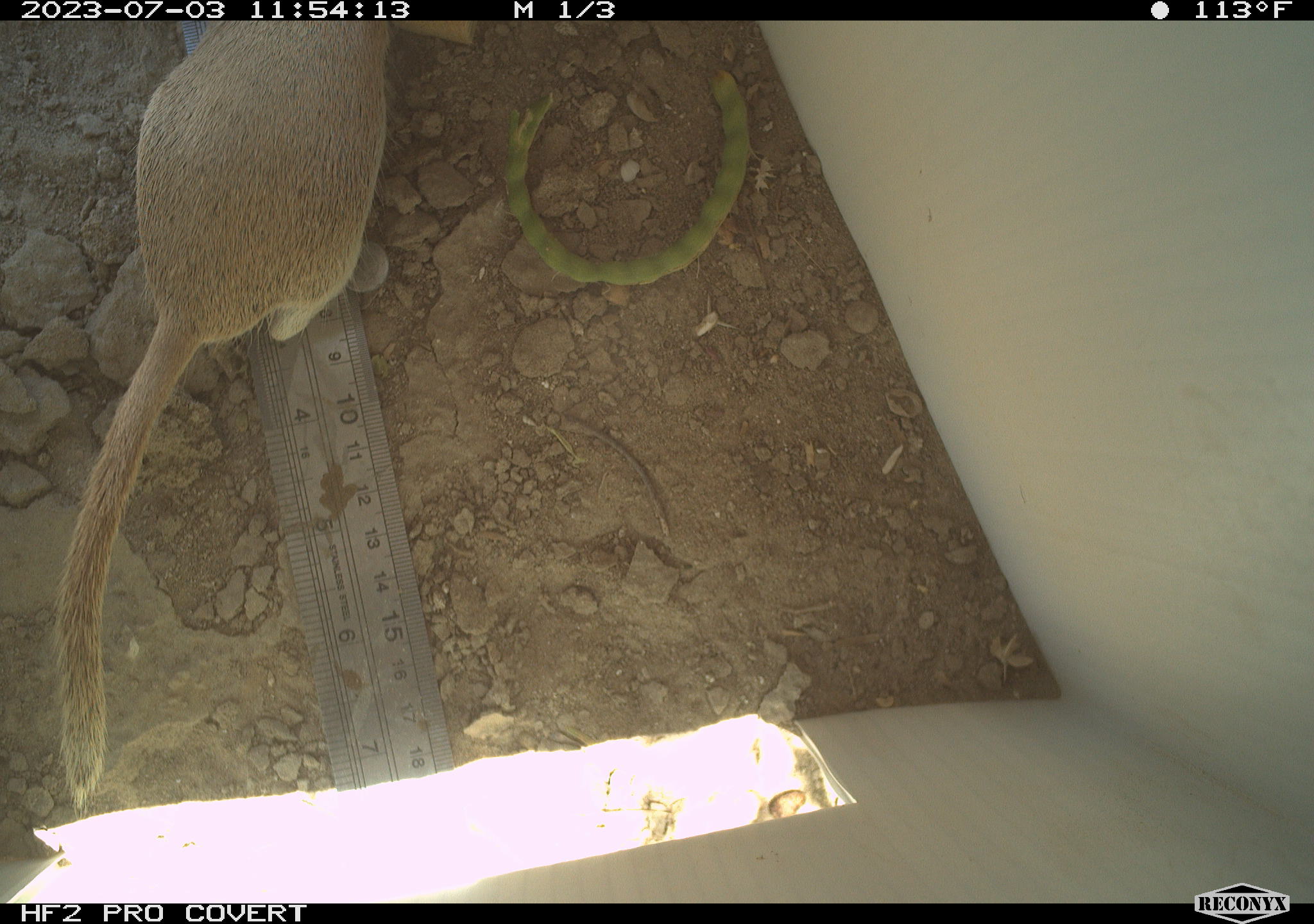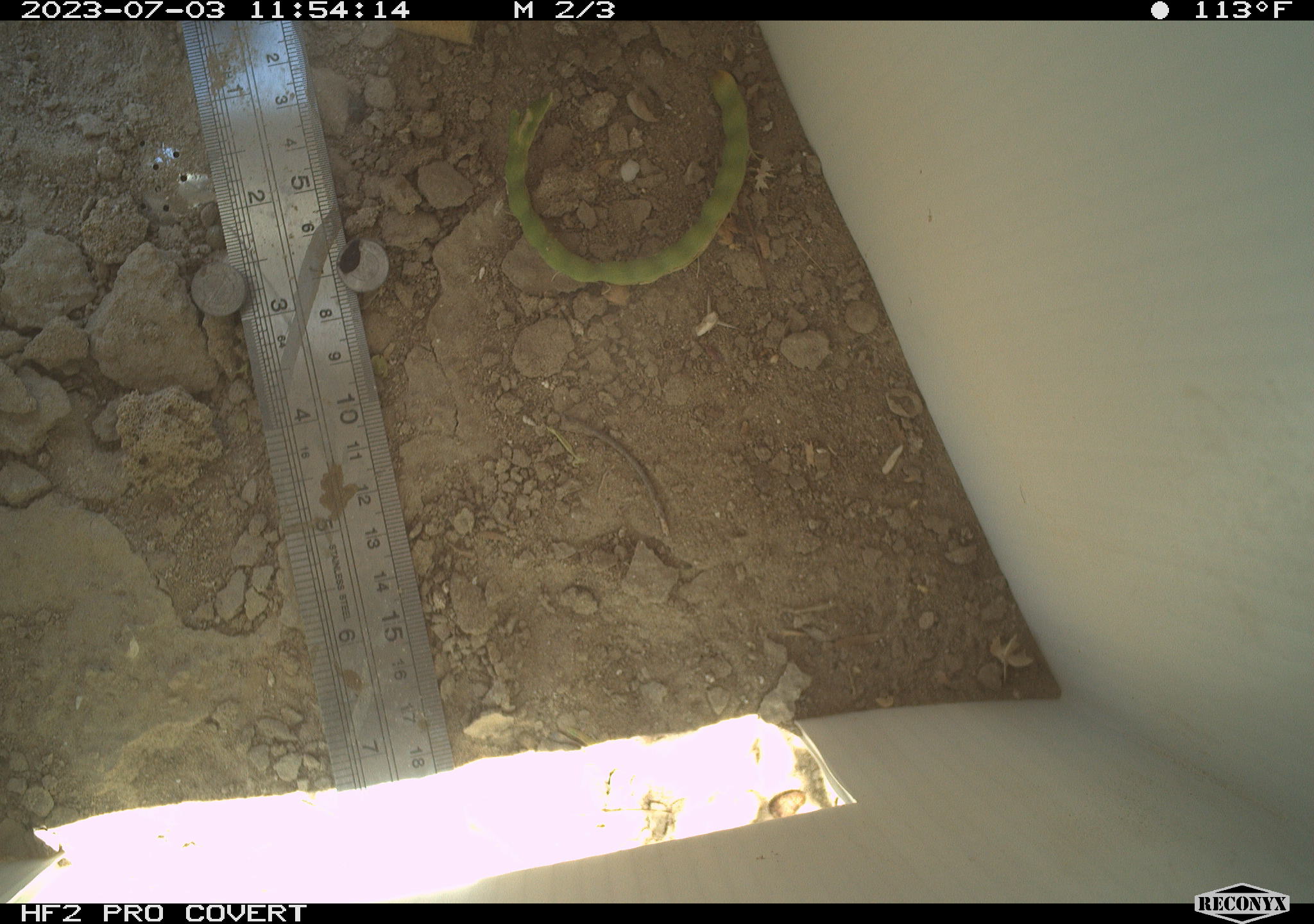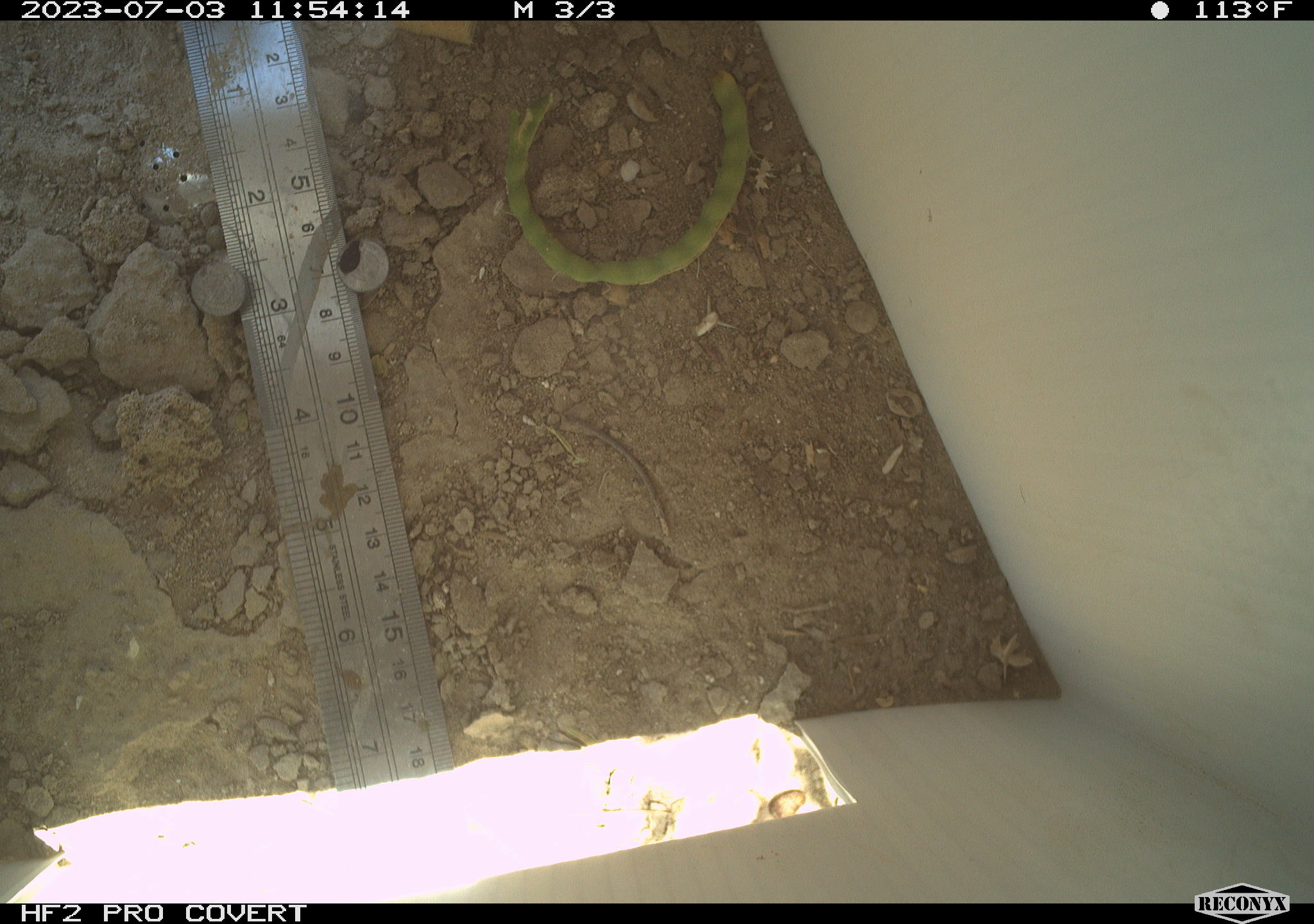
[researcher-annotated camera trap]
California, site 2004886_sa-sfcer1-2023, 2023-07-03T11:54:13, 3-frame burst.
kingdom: Animalia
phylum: Chordata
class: Mammalia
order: Rodentia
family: Sciuridae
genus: Xerospermophilus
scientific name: Xerospermophilus tereticaudus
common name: round-tailed ground squirrel